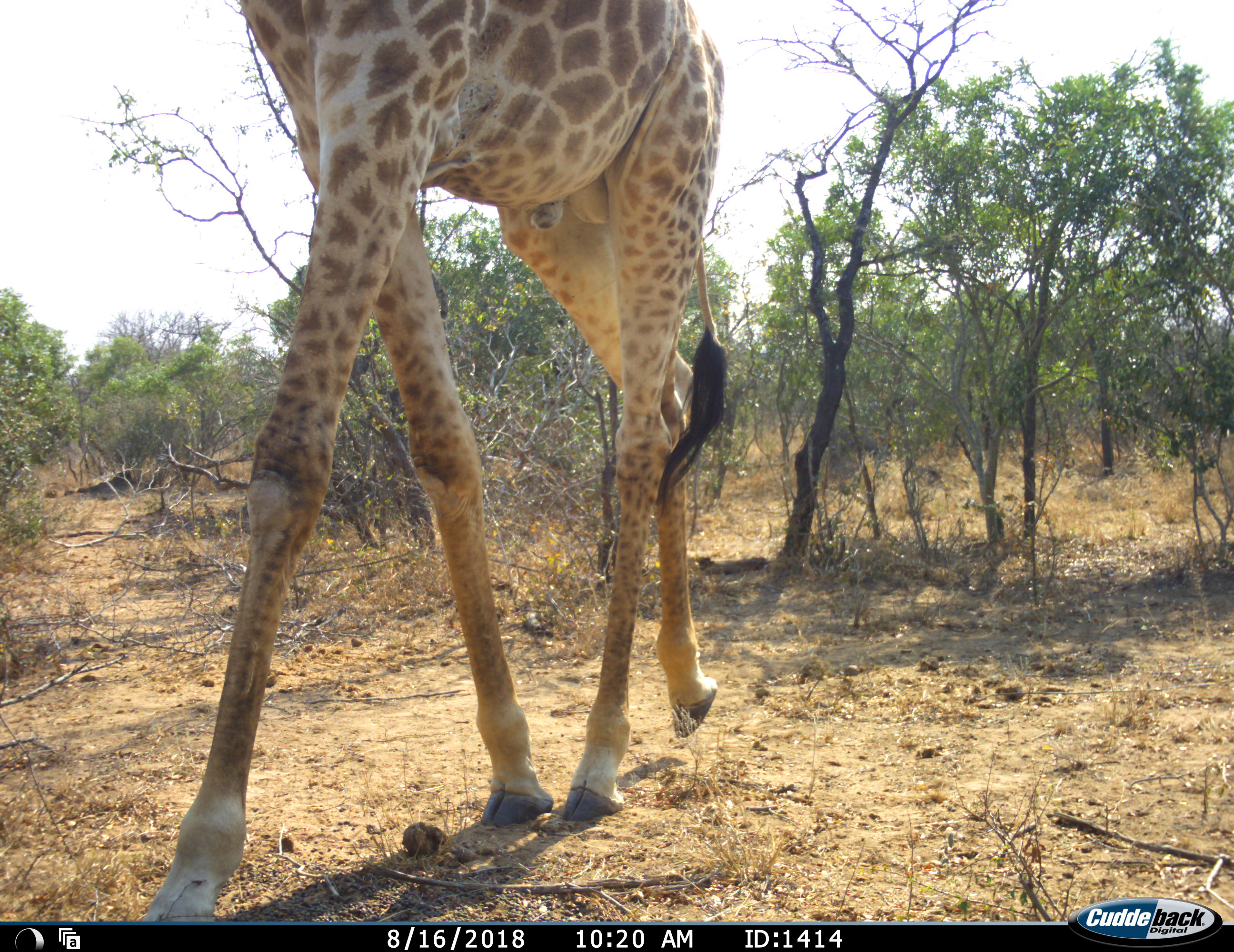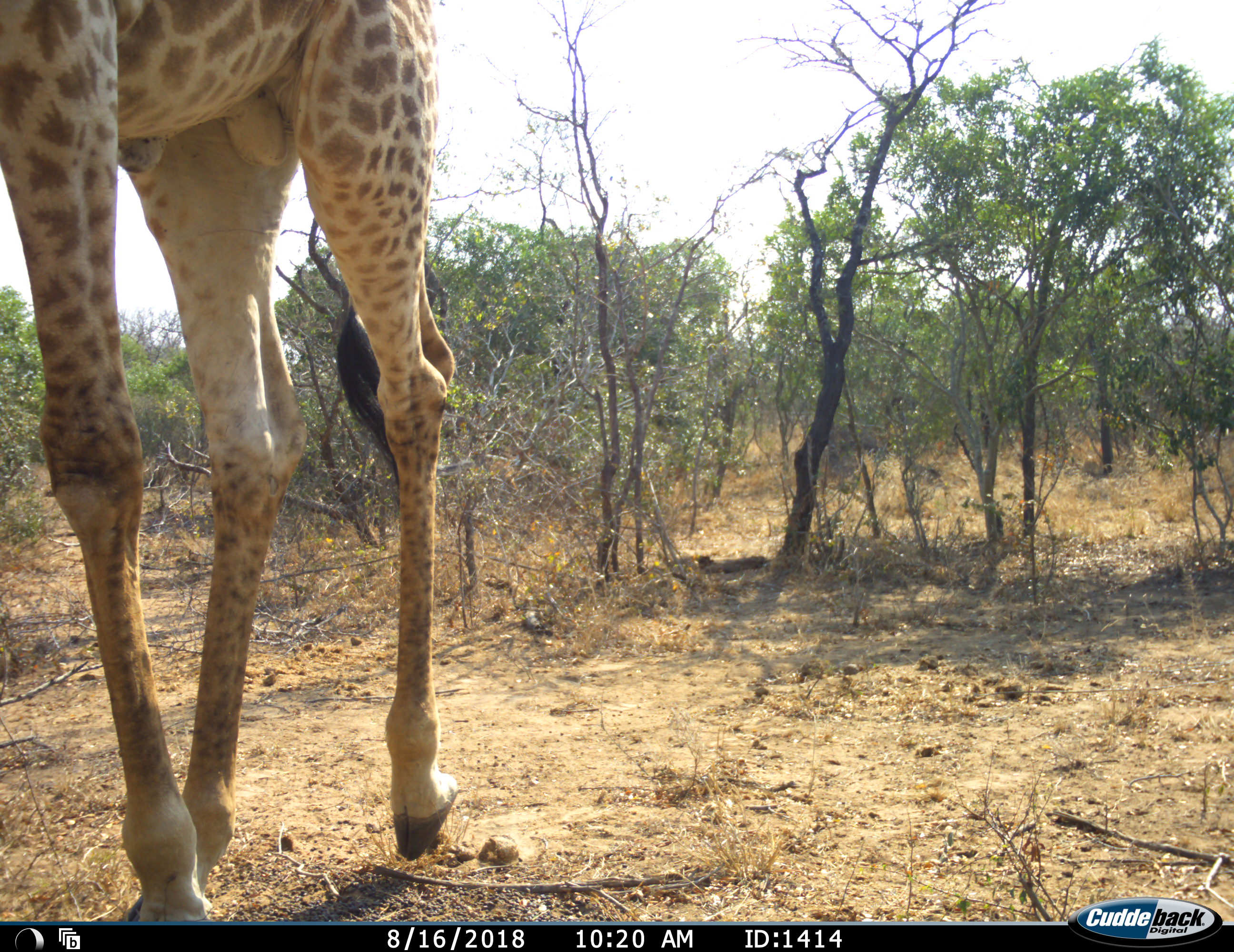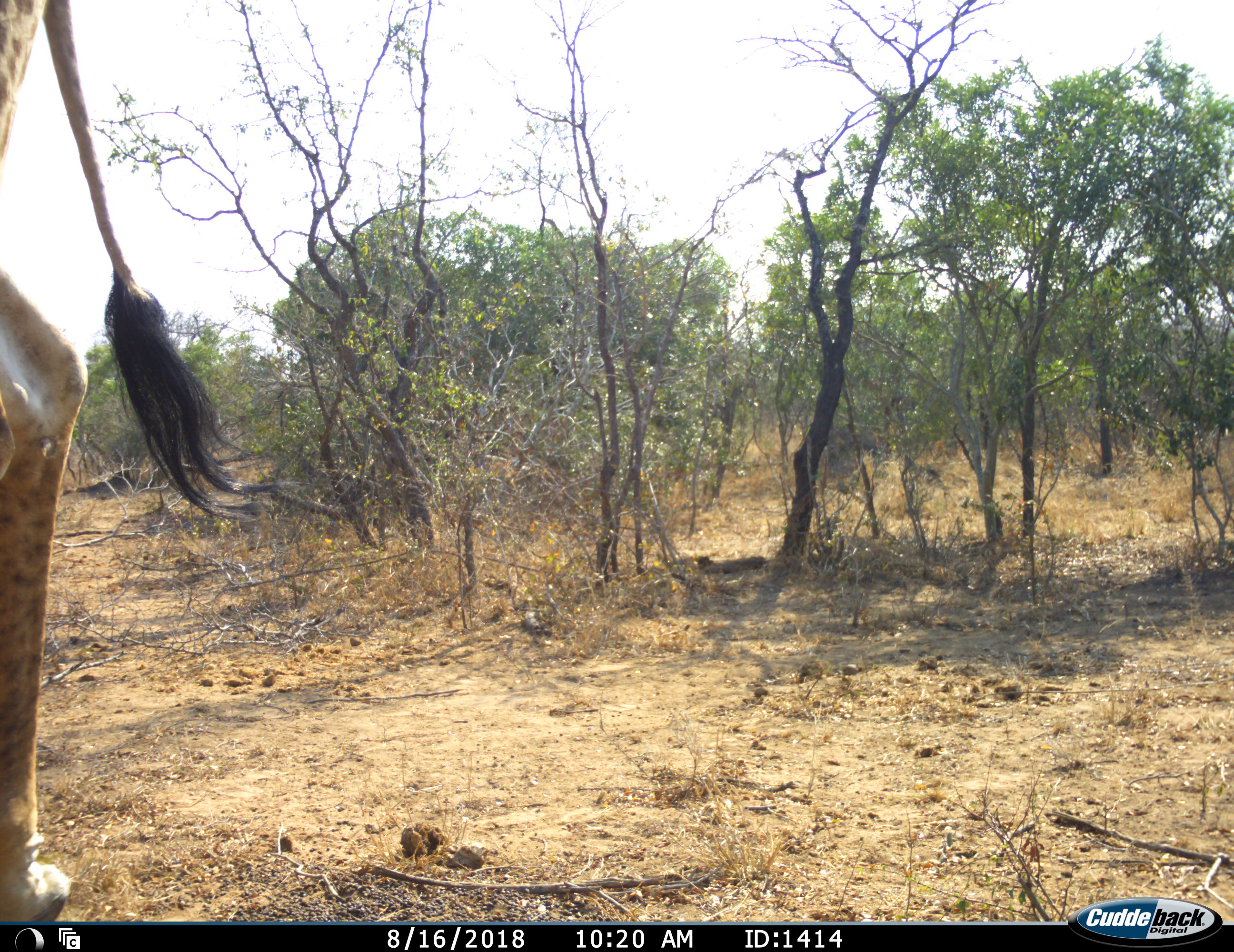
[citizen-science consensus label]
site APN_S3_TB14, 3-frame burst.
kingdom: Animalia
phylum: Chordata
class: Mammalia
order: Artiodactyla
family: Giraffidae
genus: Giraffa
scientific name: Giraffa camelopardalis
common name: giraffe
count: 1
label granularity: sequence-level